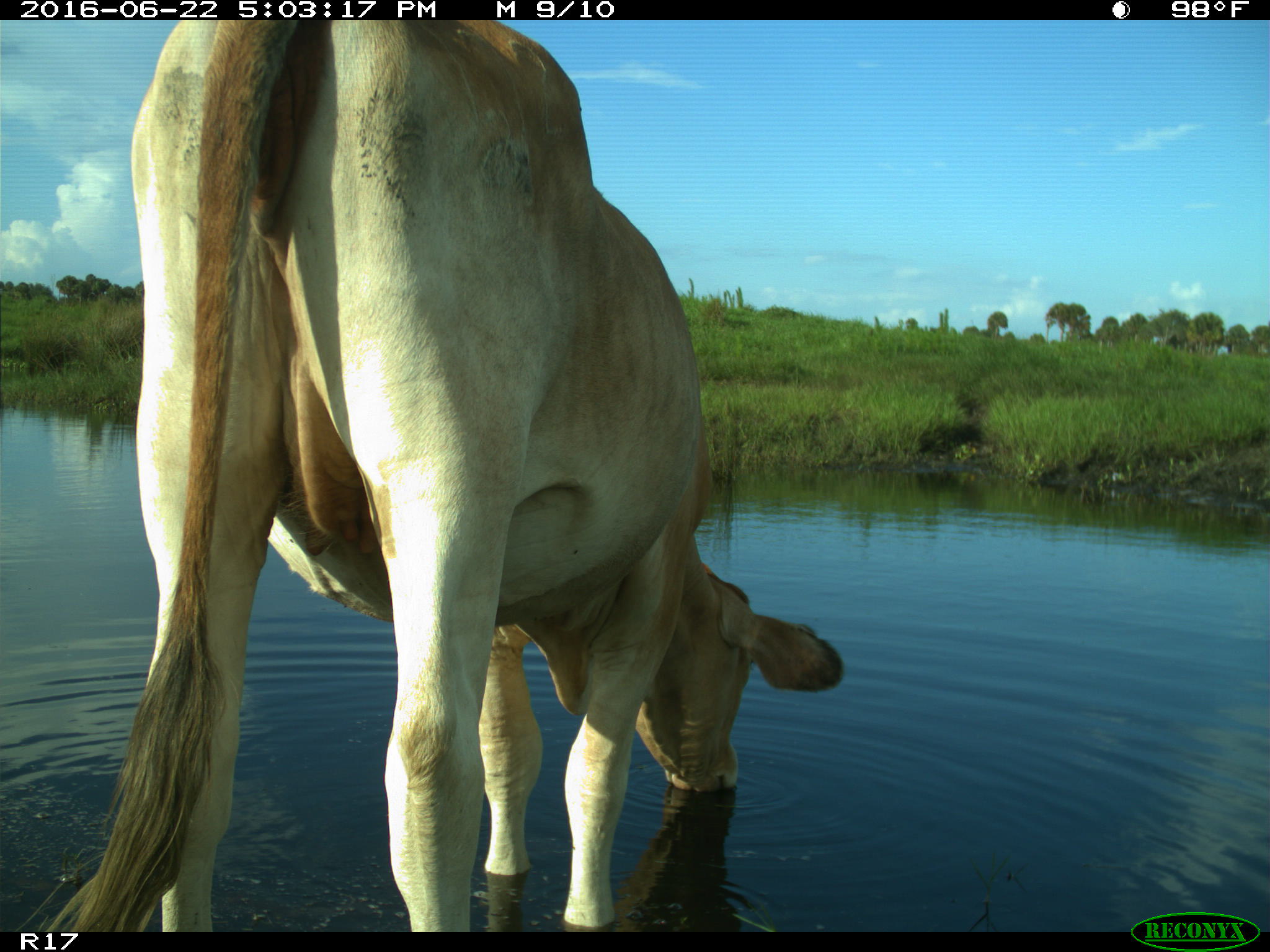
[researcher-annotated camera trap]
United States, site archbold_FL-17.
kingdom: Animalia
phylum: Chordata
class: Mammalia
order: Artiodactyla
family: Bovidae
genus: Bos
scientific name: Bos taurus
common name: domestic cow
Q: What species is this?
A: Bos taurus (domestic cow).